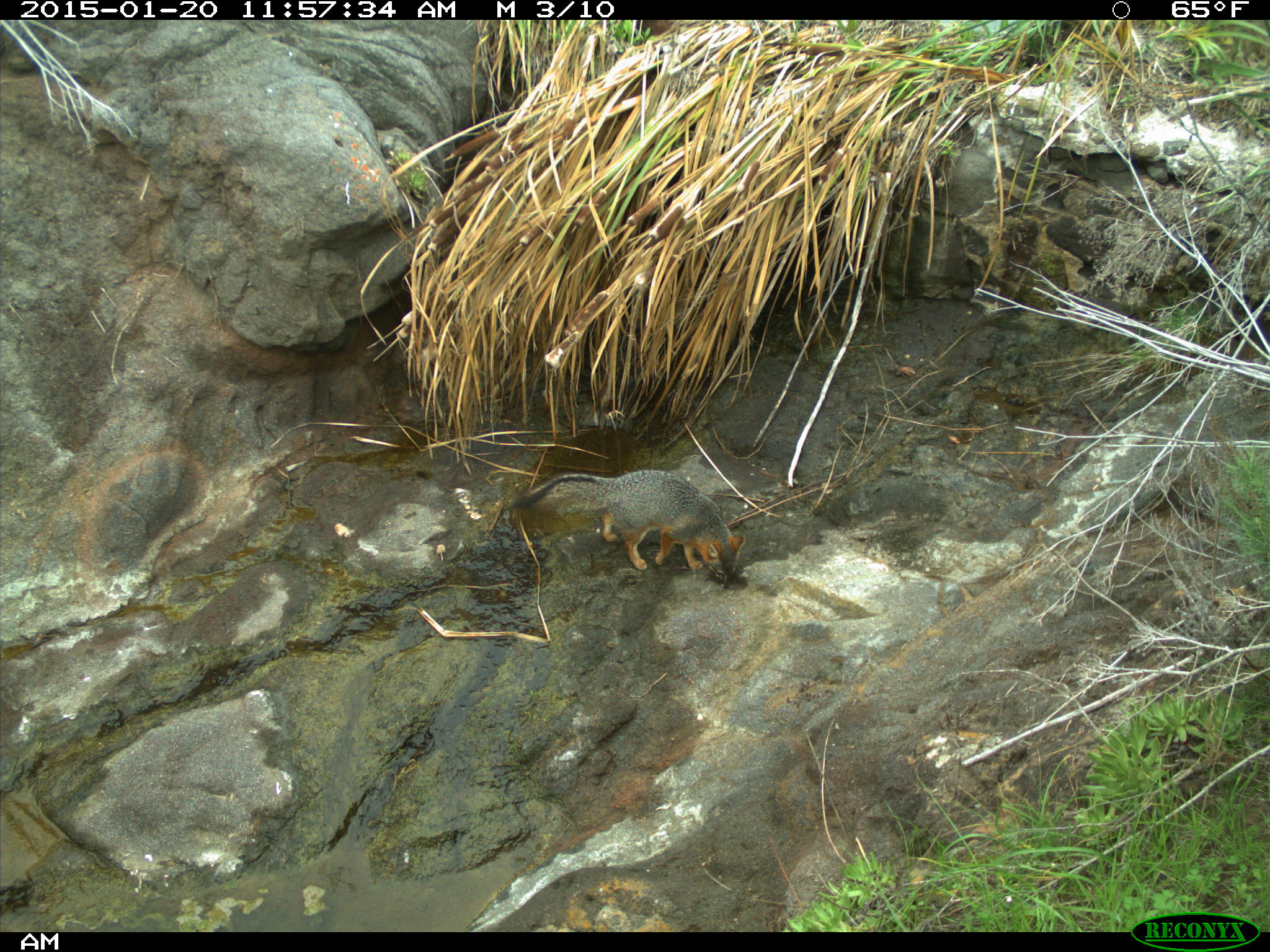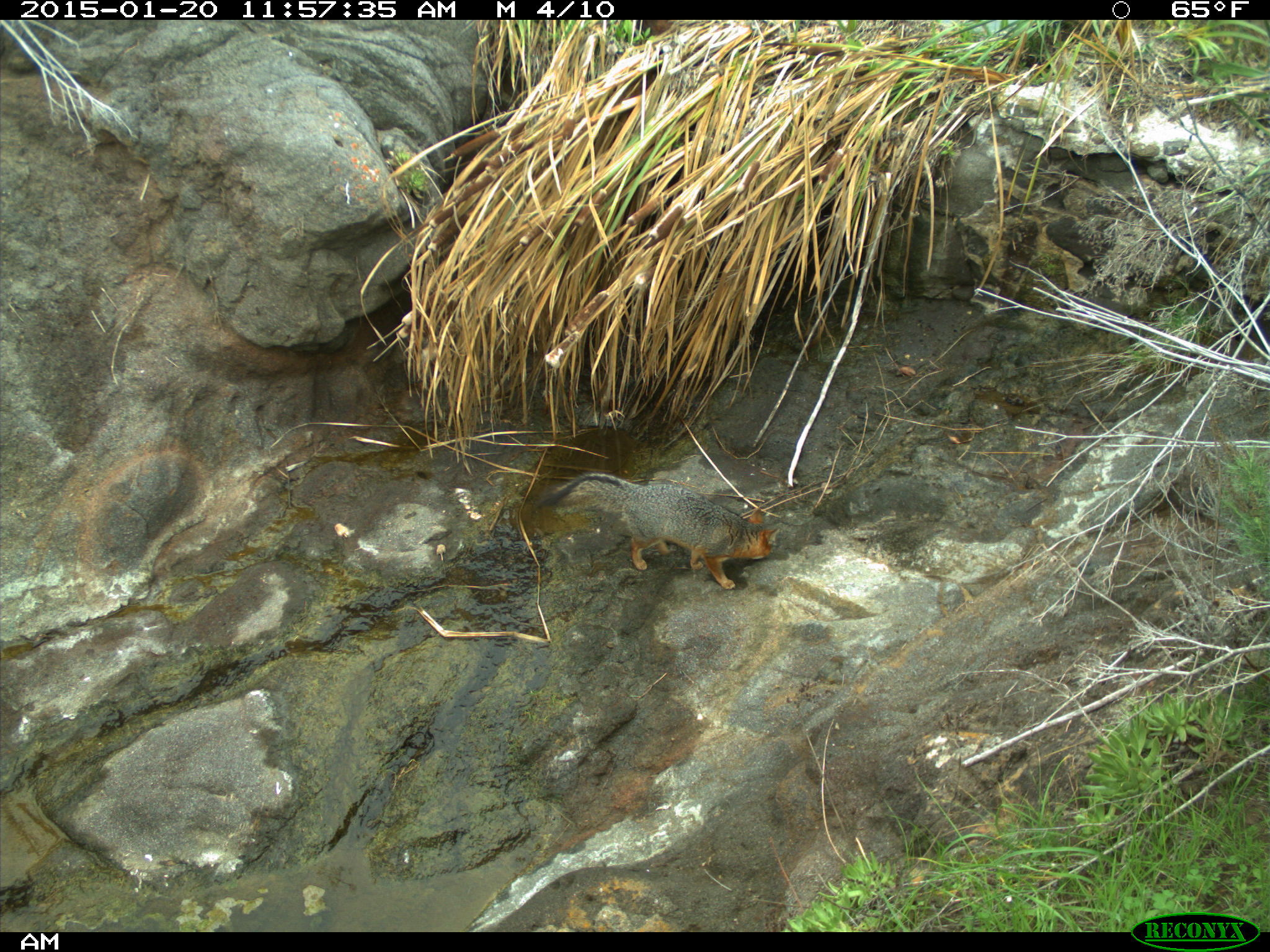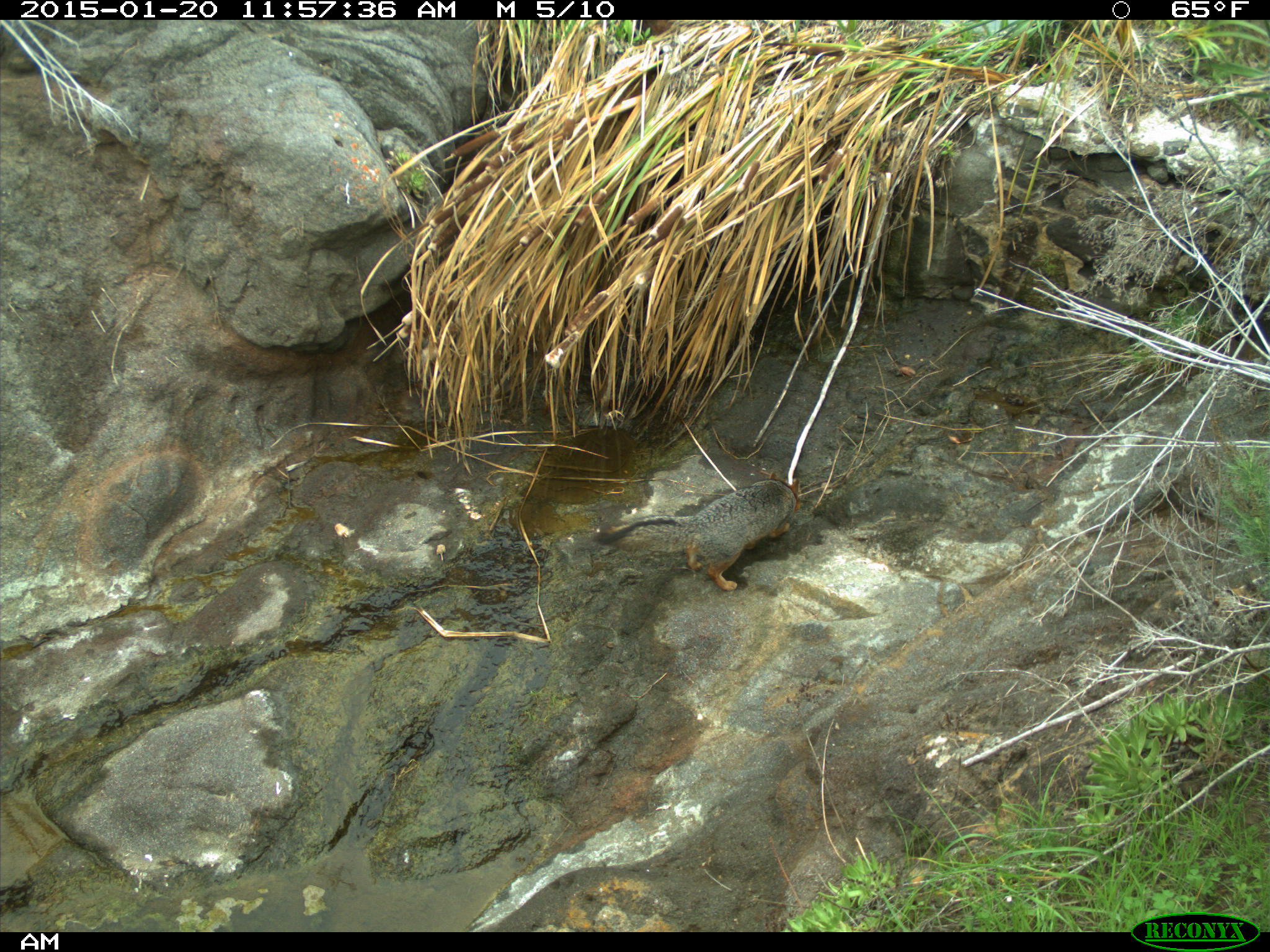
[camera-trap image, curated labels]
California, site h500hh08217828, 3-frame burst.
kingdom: Animalia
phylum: Chordata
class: Mammalia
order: Carnivora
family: Canidae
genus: Urocyon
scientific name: Urocyon littoralis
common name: island fox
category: fox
Fox (island fox) (Urocyon littoralis).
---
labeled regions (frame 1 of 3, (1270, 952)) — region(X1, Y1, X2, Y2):
fox: region(512, 469, 745, 588)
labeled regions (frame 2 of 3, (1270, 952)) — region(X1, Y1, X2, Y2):
fox: region(541, 471, 780, 589)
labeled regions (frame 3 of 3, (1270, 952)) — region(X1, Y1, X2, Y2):
fox: region(592, 470, 801, 591)